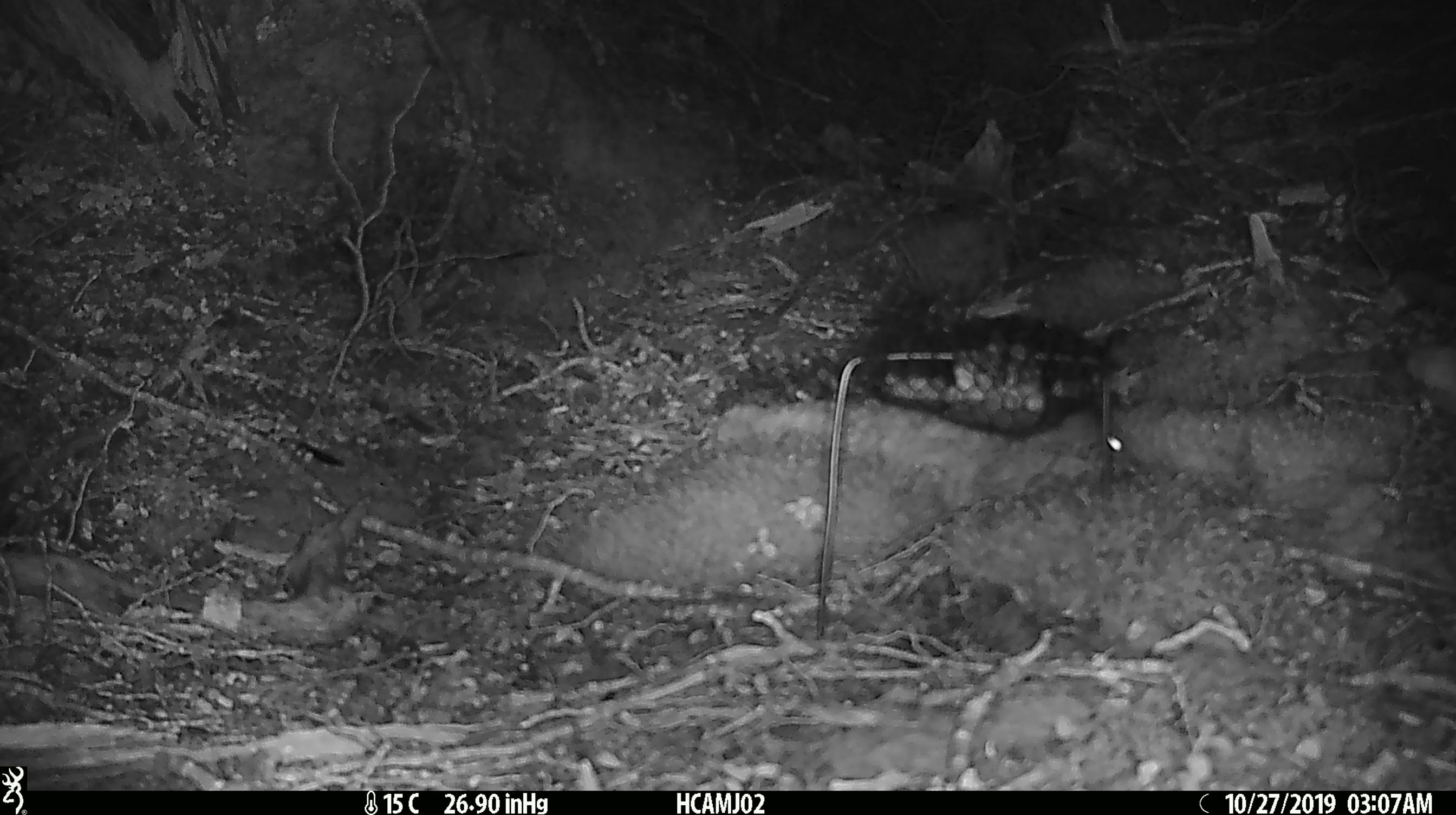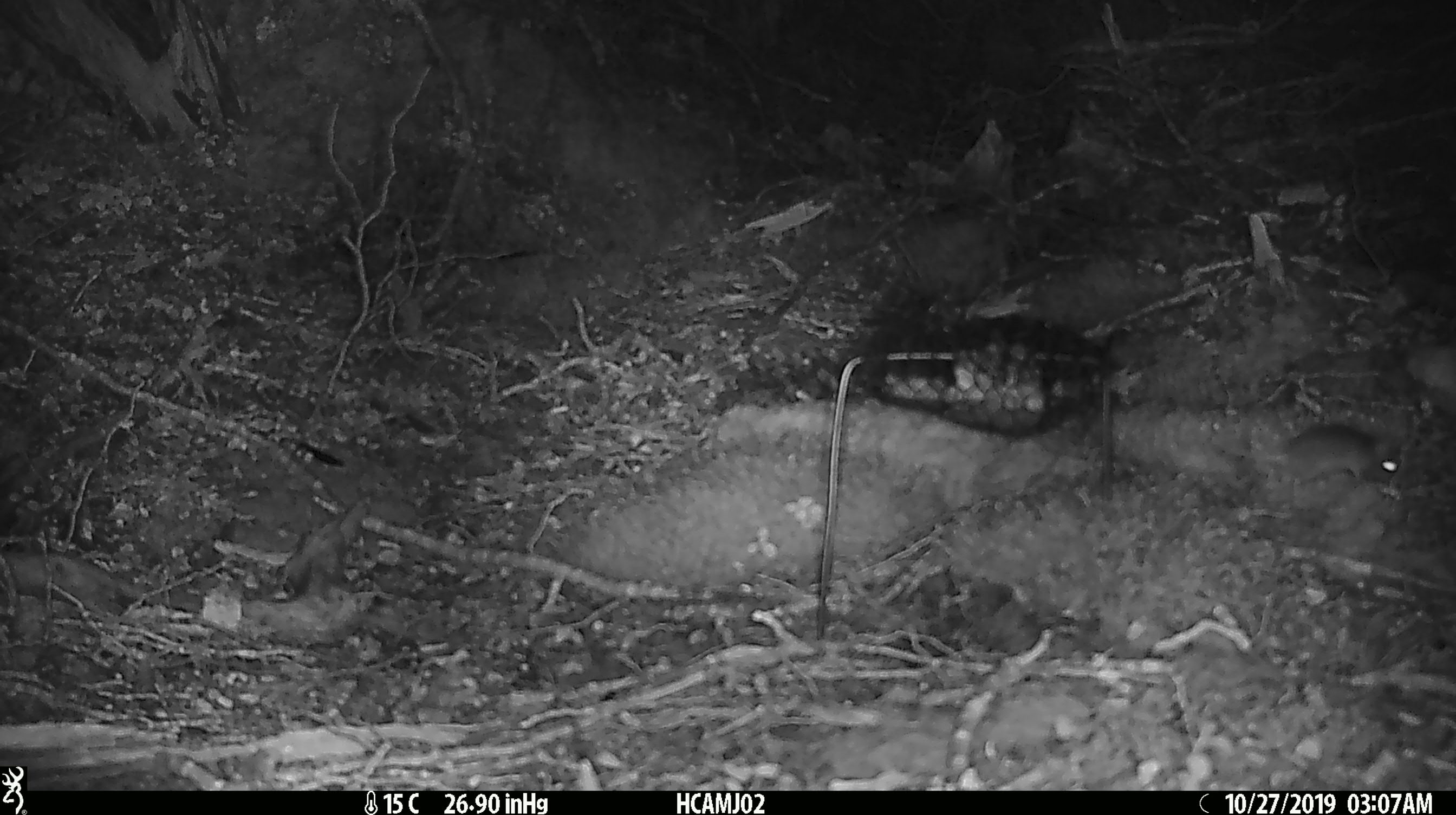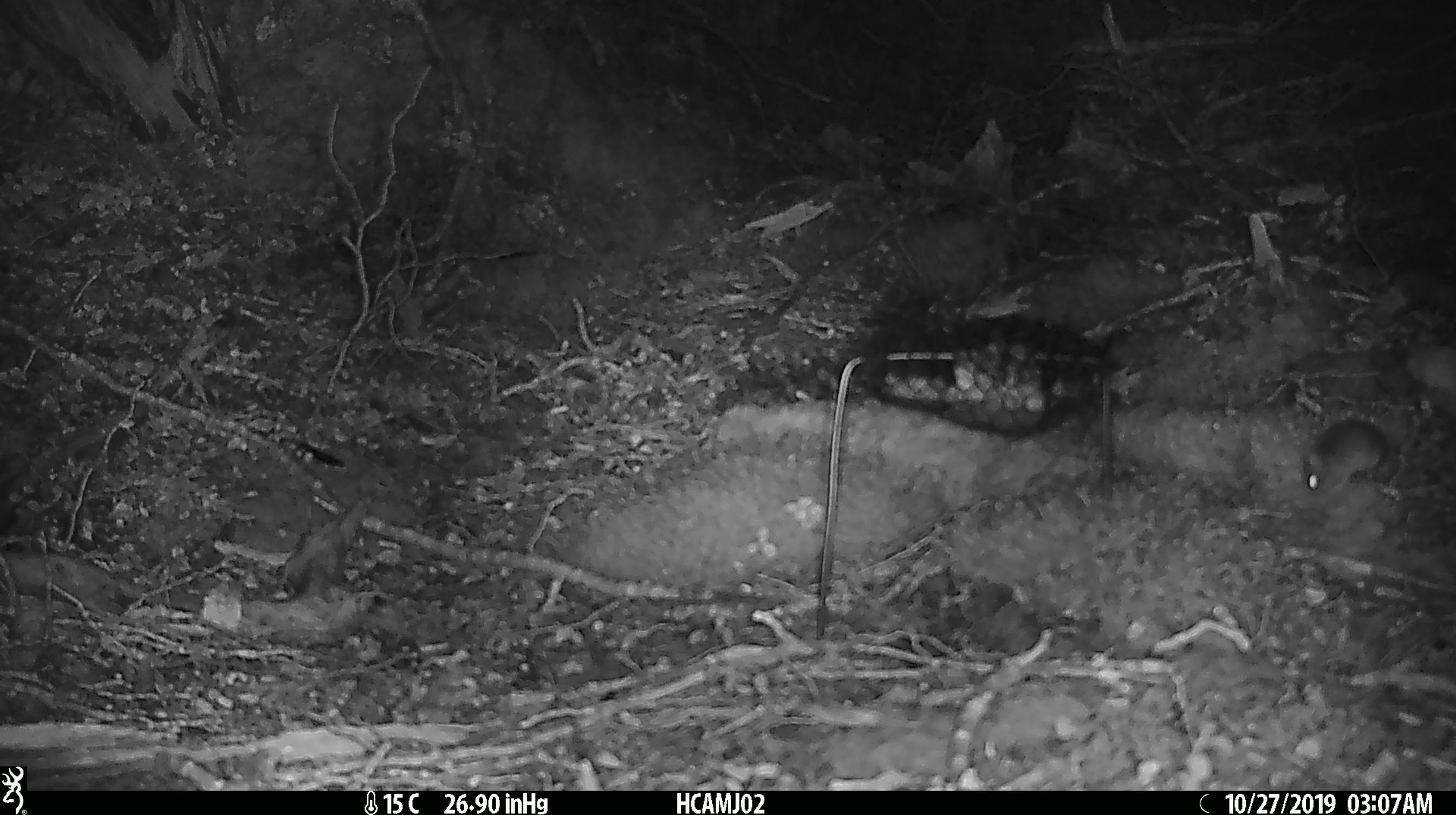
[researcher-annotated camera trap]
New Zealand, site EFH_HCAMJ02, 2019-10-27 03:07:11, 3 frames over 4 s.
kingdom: Animalia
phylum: Chordata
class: Mammalia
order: Rodentia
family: Muridae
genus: Mus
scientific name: Mus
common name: mouse